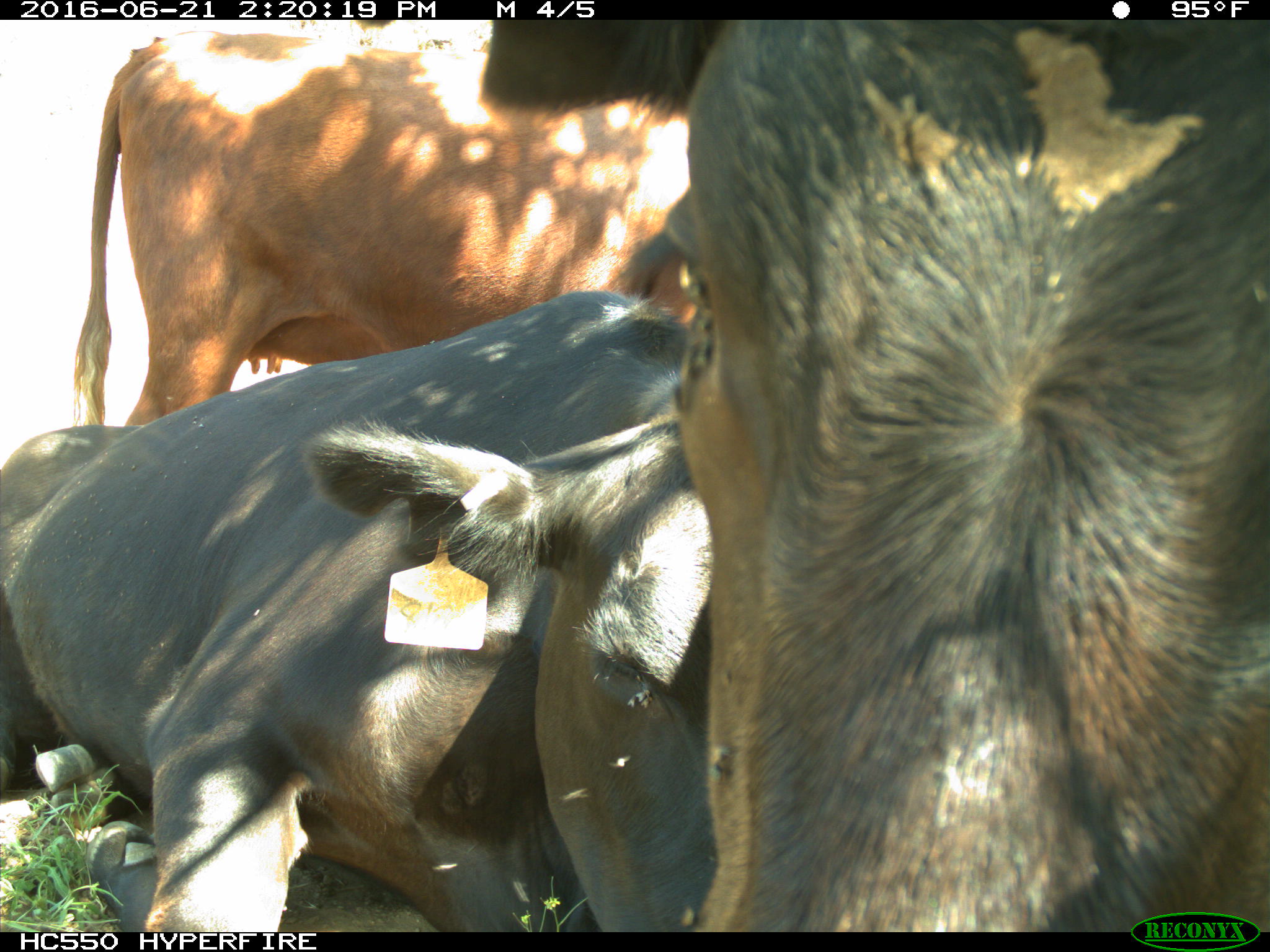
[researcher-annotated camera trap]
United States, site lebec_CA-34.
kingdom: Animalia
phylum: Chordata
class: Mammalia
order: Artiodactyla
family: Bovidae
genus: Bos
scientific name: Bos taurus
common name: domestic cow